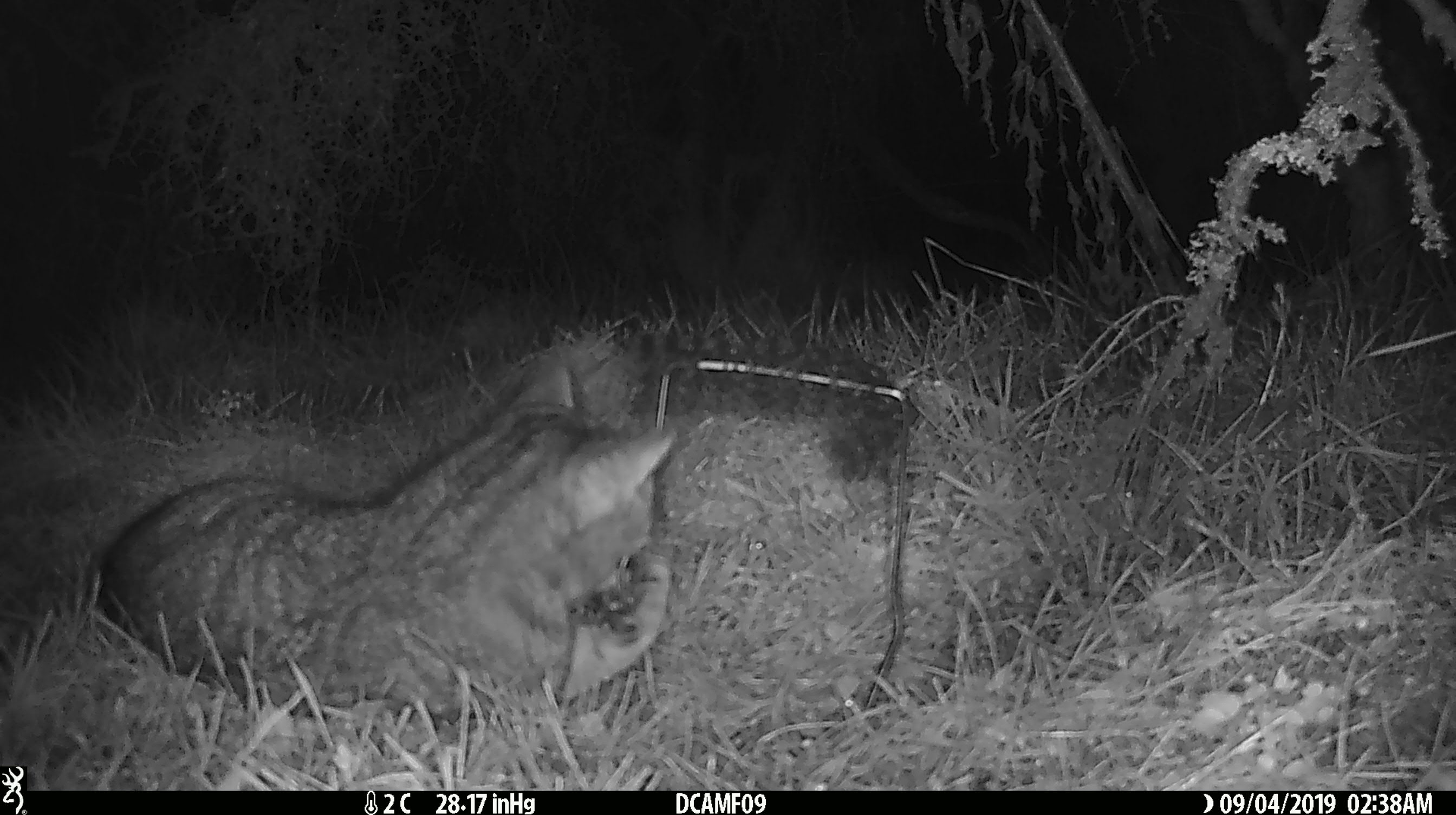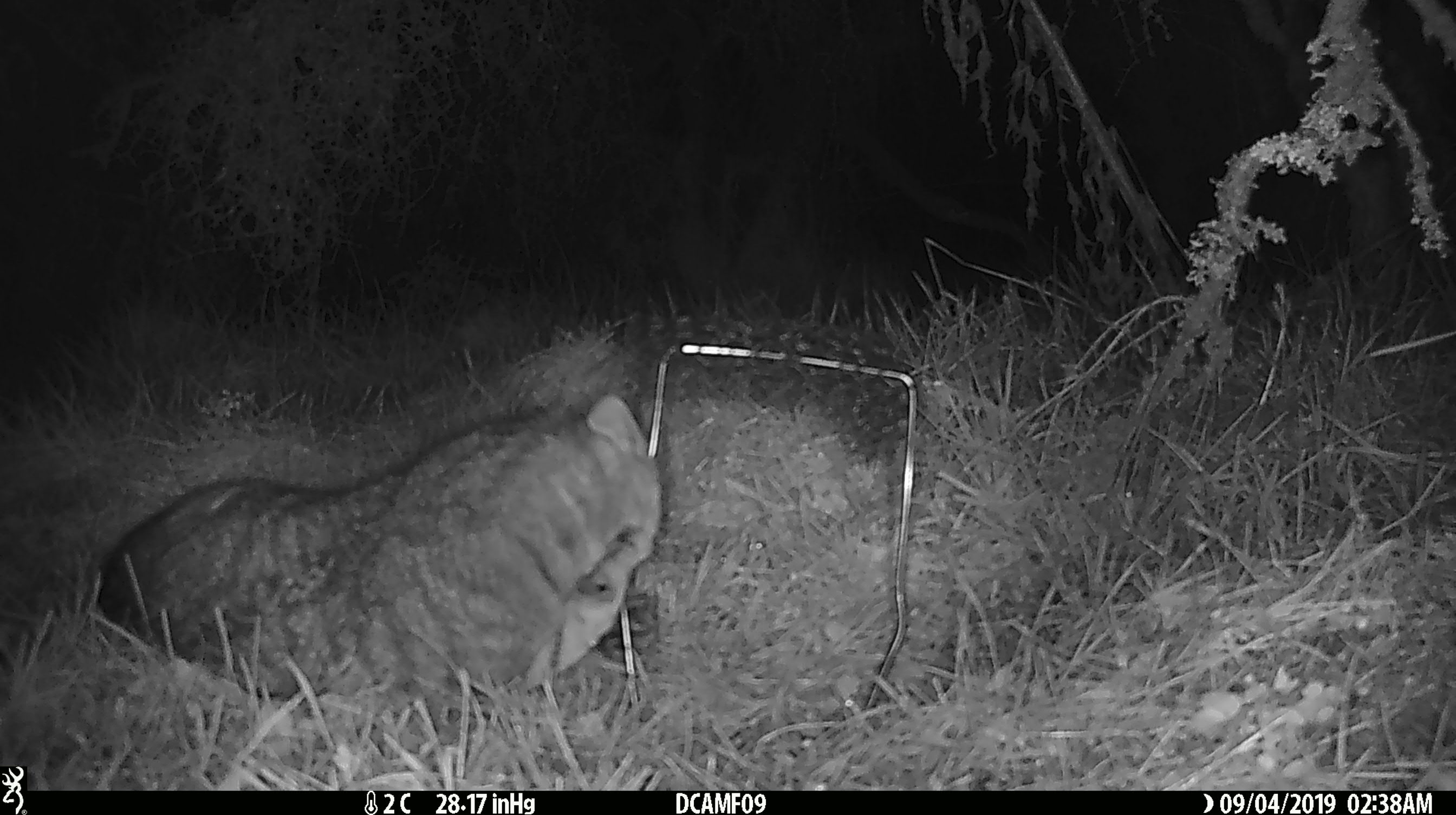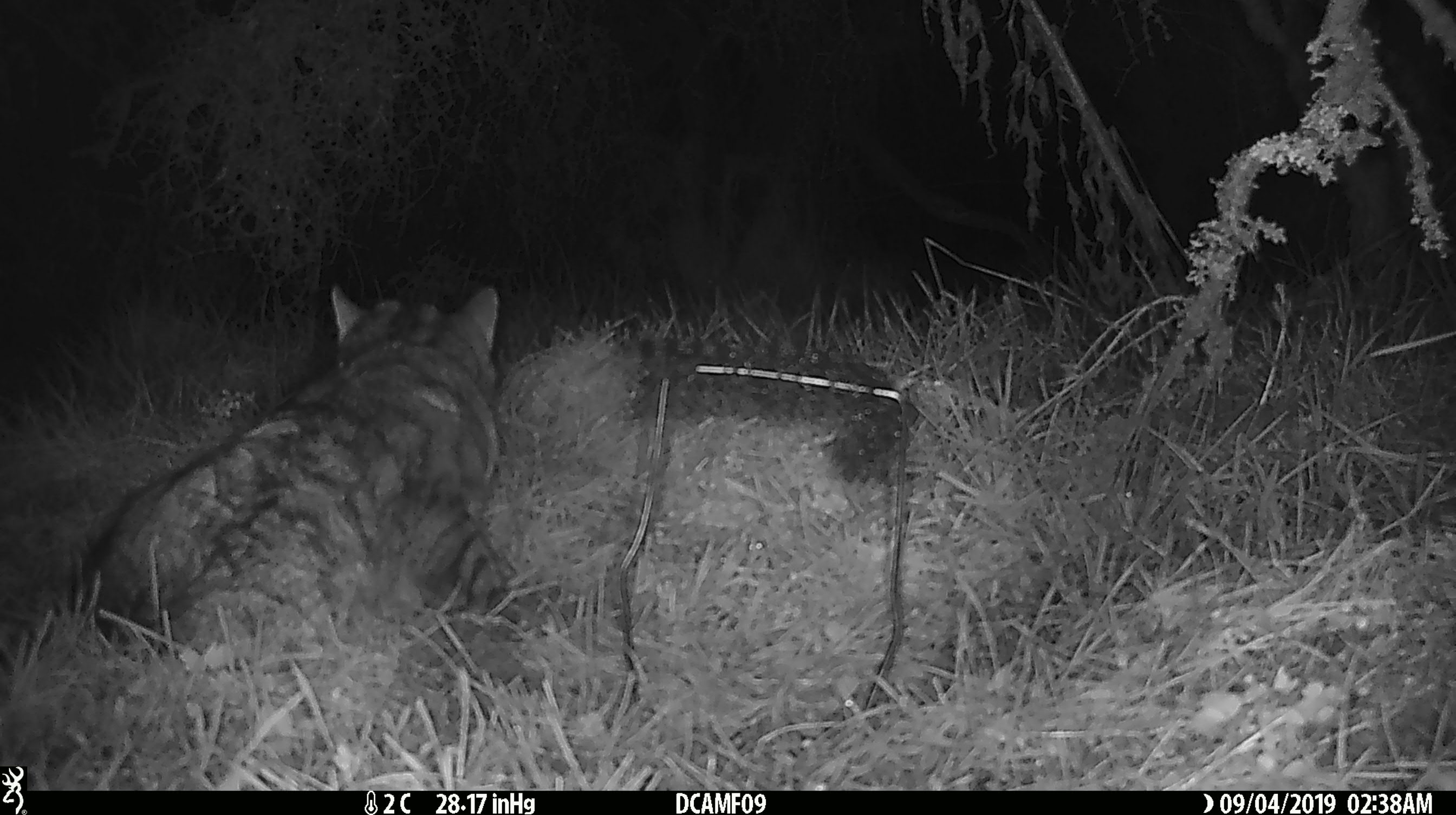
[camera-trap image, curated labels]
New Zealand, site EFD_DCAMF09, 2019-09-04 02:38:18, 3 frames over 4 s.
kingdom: Animalia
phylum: Chordata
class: Mammalia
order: Carnivora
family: Felidae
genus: Felis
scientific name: Felis catus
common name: domestic cat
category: cat